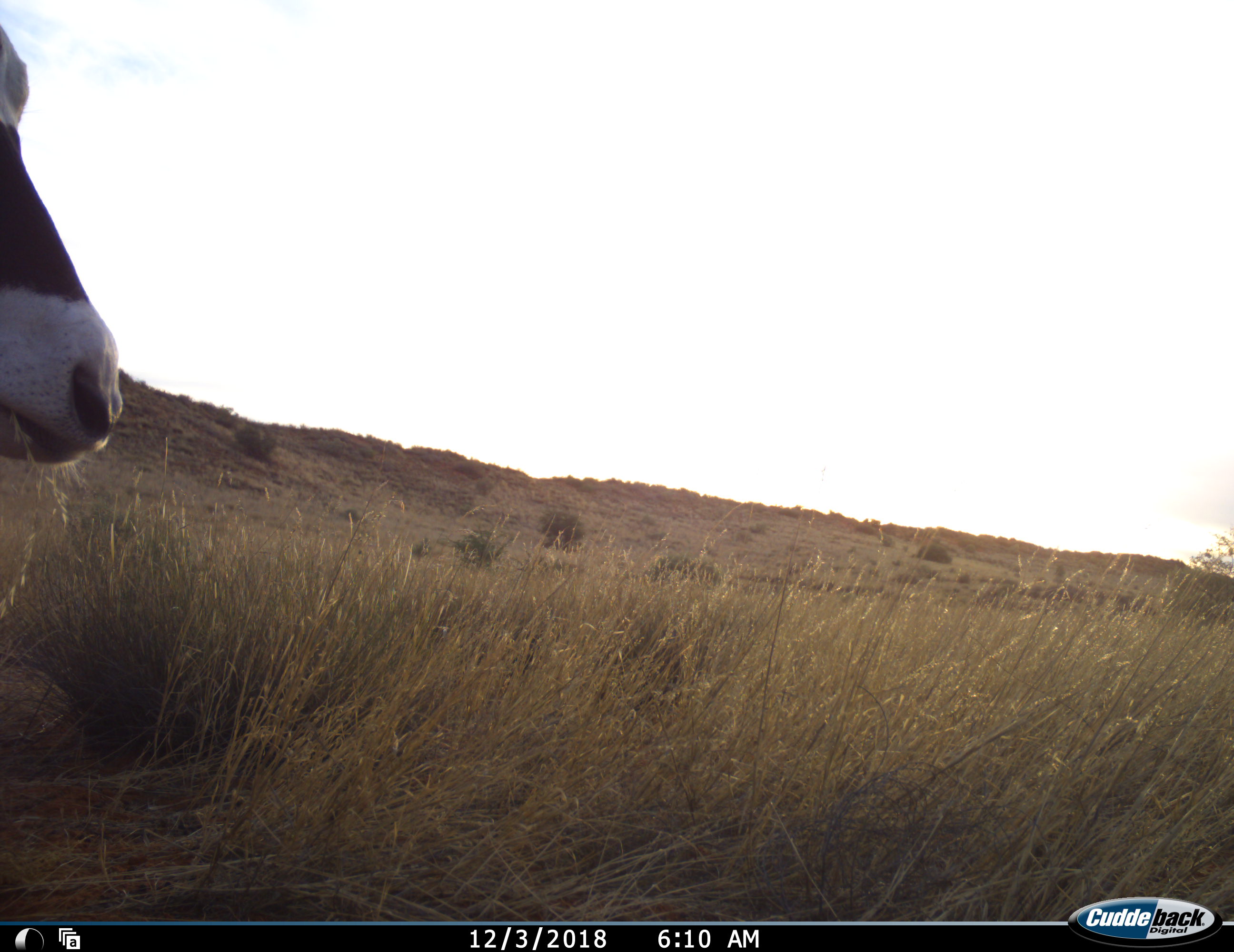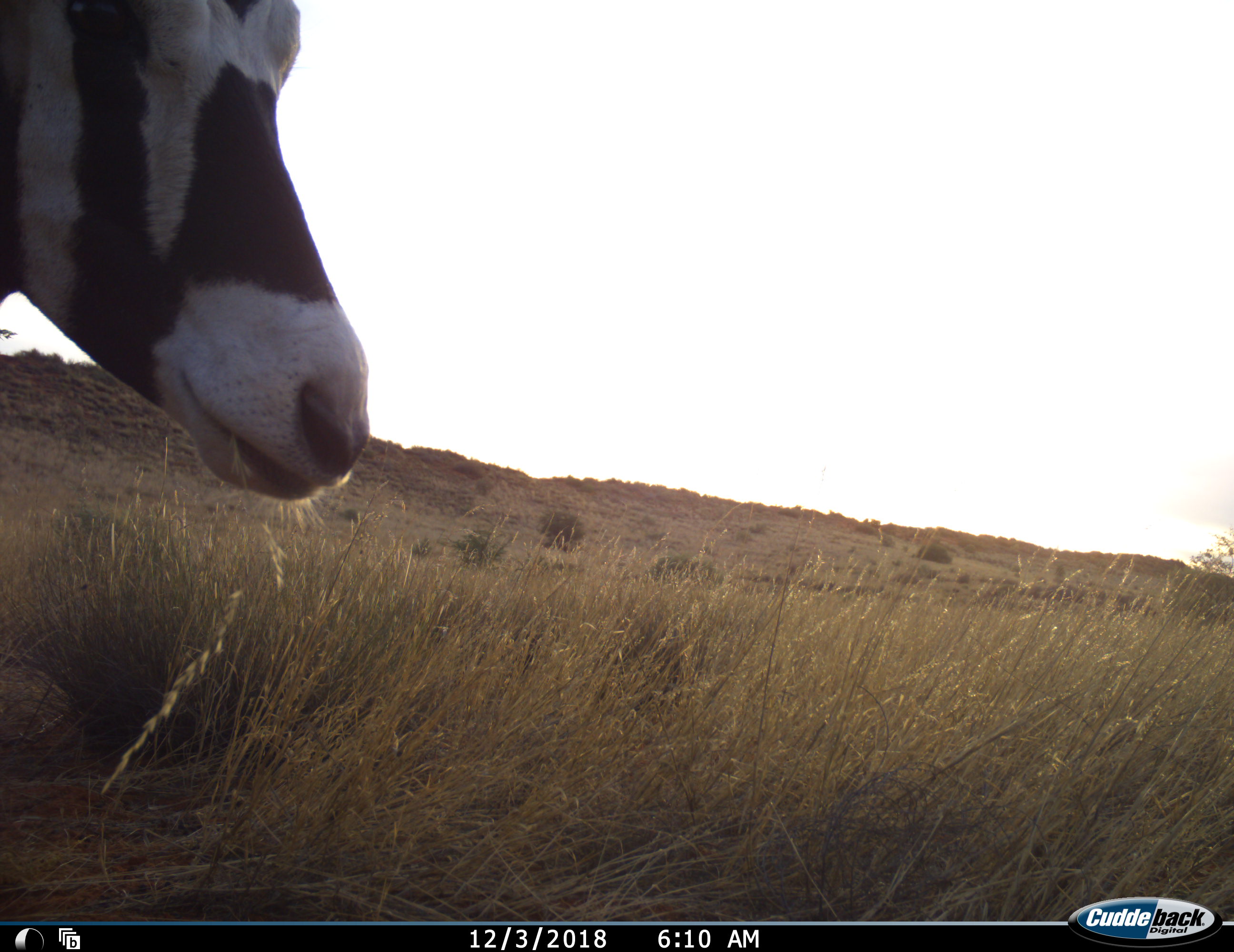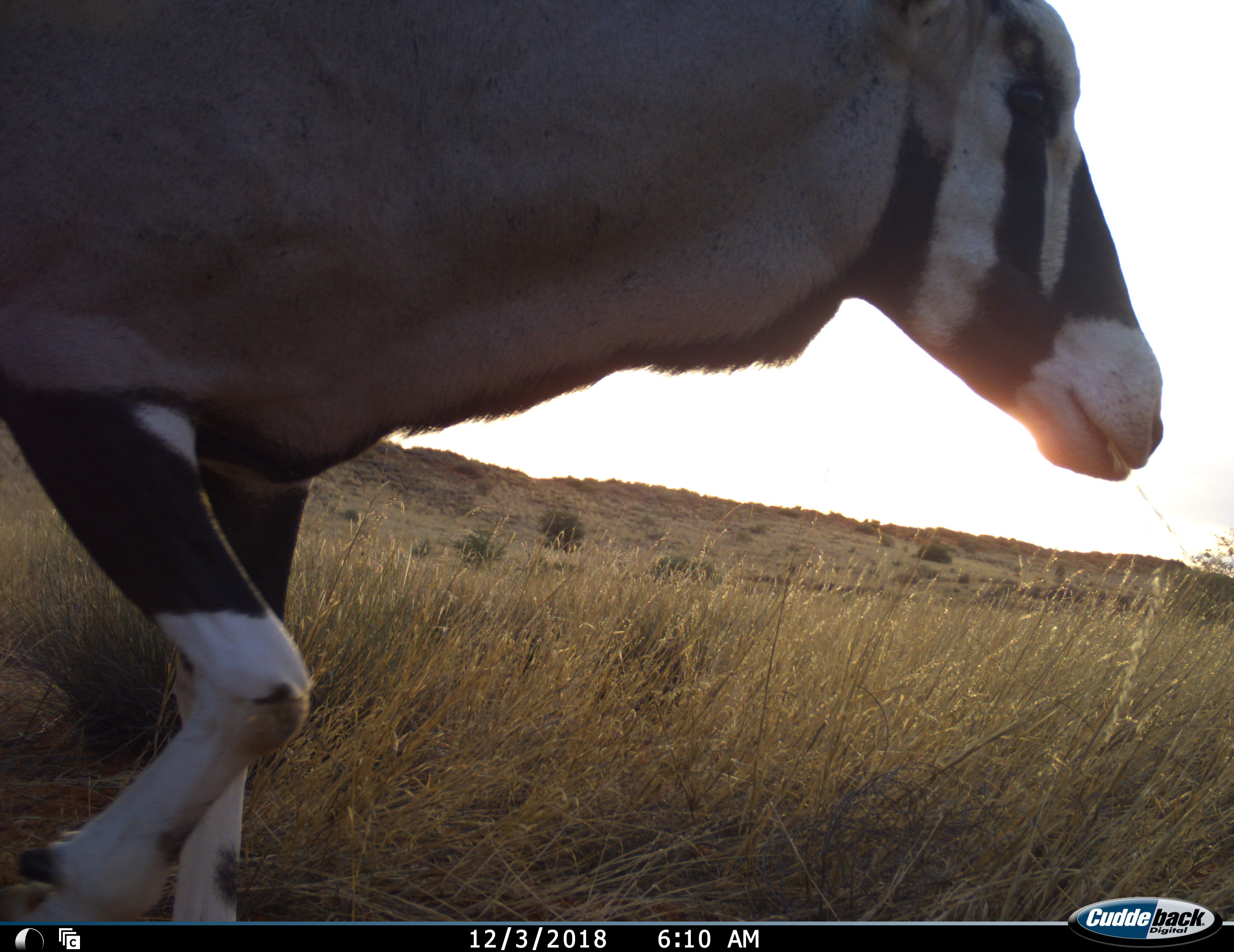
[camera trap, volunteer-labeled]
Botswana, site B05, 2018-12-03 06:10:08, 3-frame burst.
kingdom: Animalia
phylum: Chordata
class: Mammalia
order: Artiodactyla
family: Bovidae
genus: Oryx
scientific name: Oryx gazella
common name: gemsbok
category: gemsbokoryx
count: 1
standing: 0%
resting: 0%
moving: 100%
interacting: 0%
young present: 0%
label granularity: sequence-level